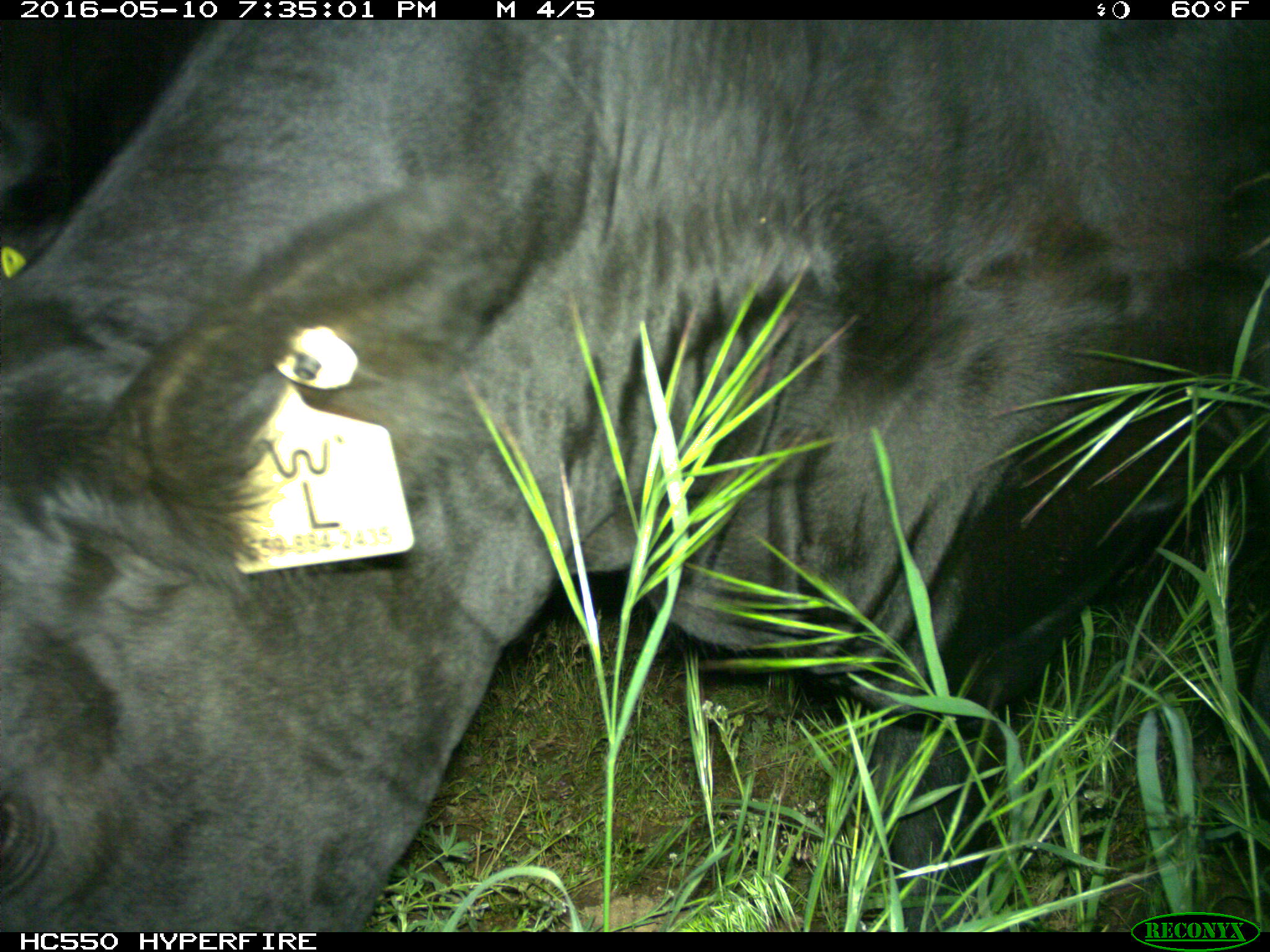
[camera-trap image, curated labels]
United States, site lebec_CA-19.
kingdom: Animalia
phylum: Chordata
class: Mammalia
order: Artiodactyla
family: Bovidae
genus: Bos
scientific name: Bos taurus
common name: domestic cow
Bos taurus (domestic cow).